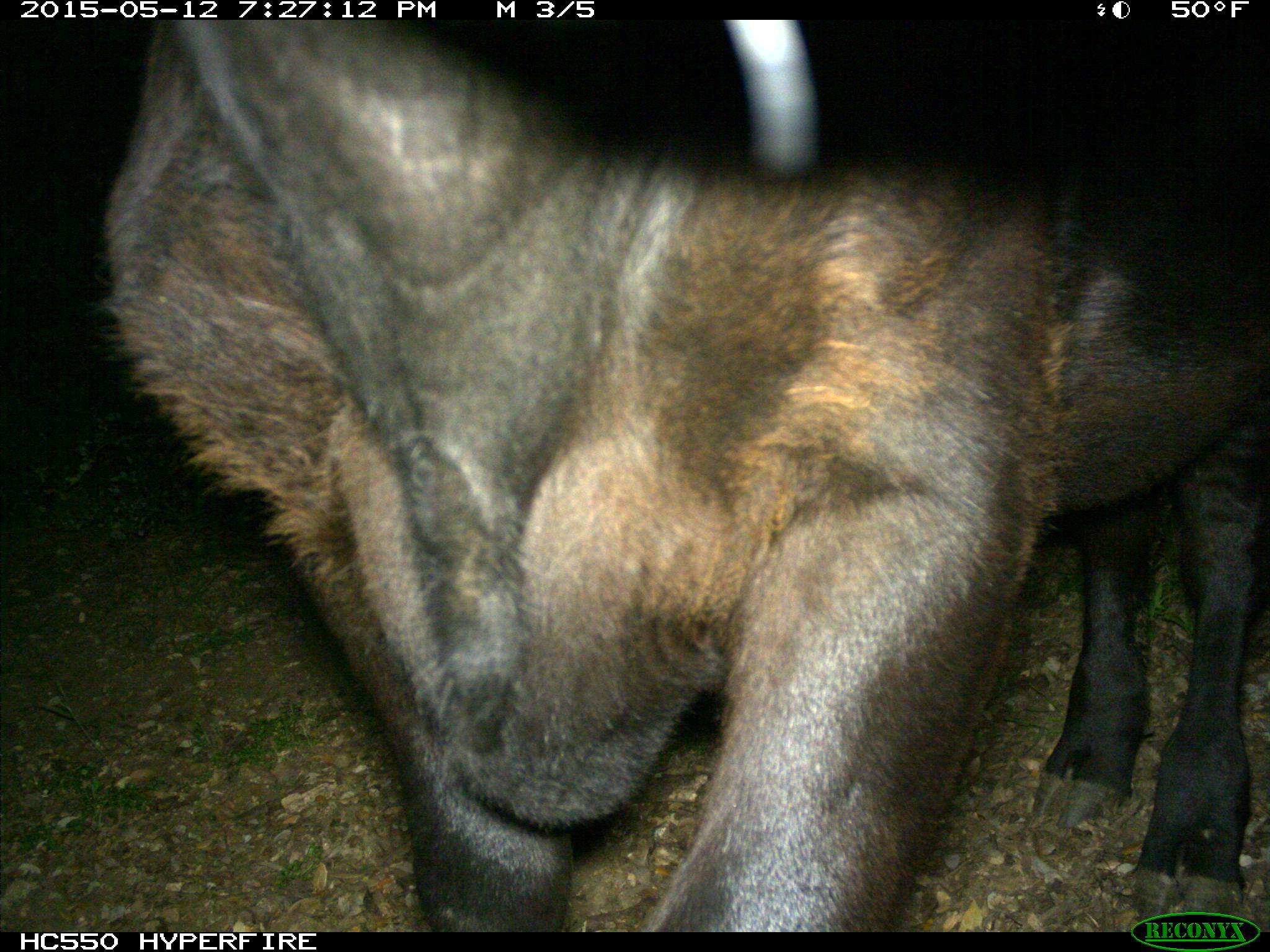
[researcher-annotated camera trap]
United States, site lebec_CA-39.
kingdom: Animalia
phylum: Chordata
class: Mammalia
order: Artiodactyla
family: Bovidae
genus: Bos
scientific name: Bos taurus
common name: domestic cow